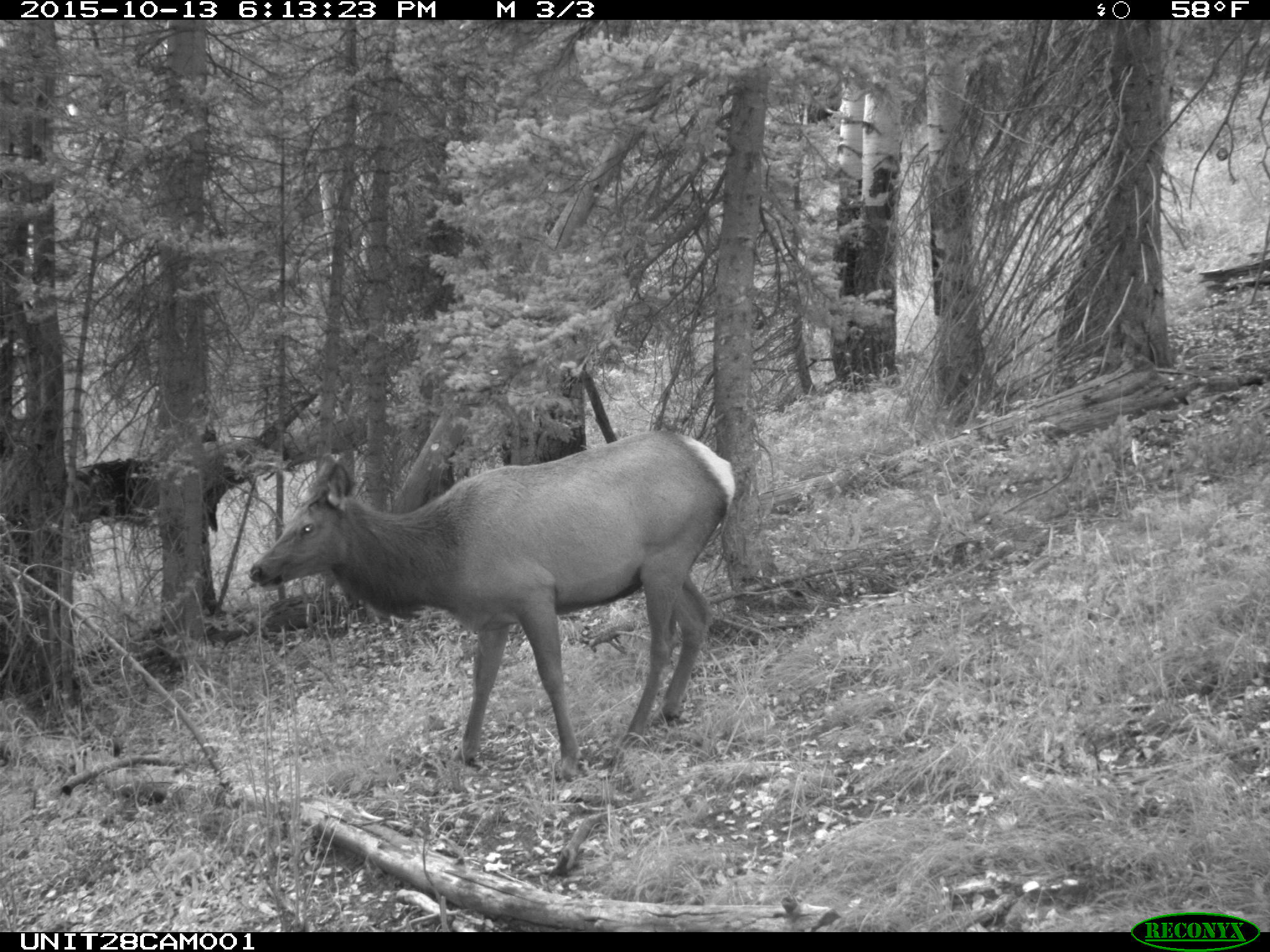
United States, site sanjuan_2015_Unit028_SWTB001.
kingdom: Animalia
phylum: Chordata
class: Mammalia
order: Artiodactyla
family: Cervidae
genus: Cervus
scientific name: Cervus elaphus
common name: red deer